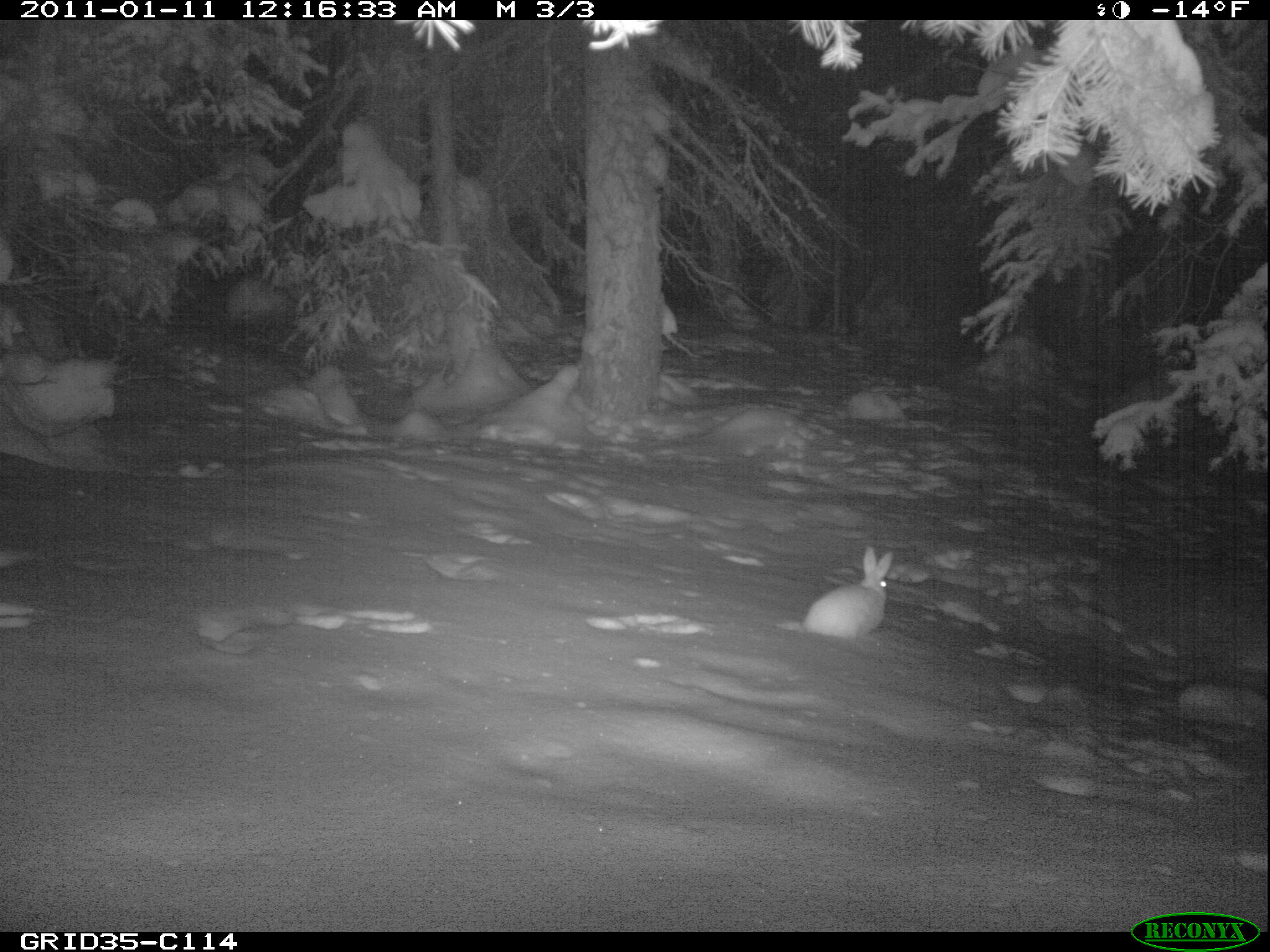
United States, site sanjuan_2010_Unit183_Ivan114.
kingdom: Animalia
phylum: Chordata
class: Mammalia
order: Lagomorpha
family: Leporidae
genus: Lepus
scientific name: Lepus americanus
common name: snowshoe hare